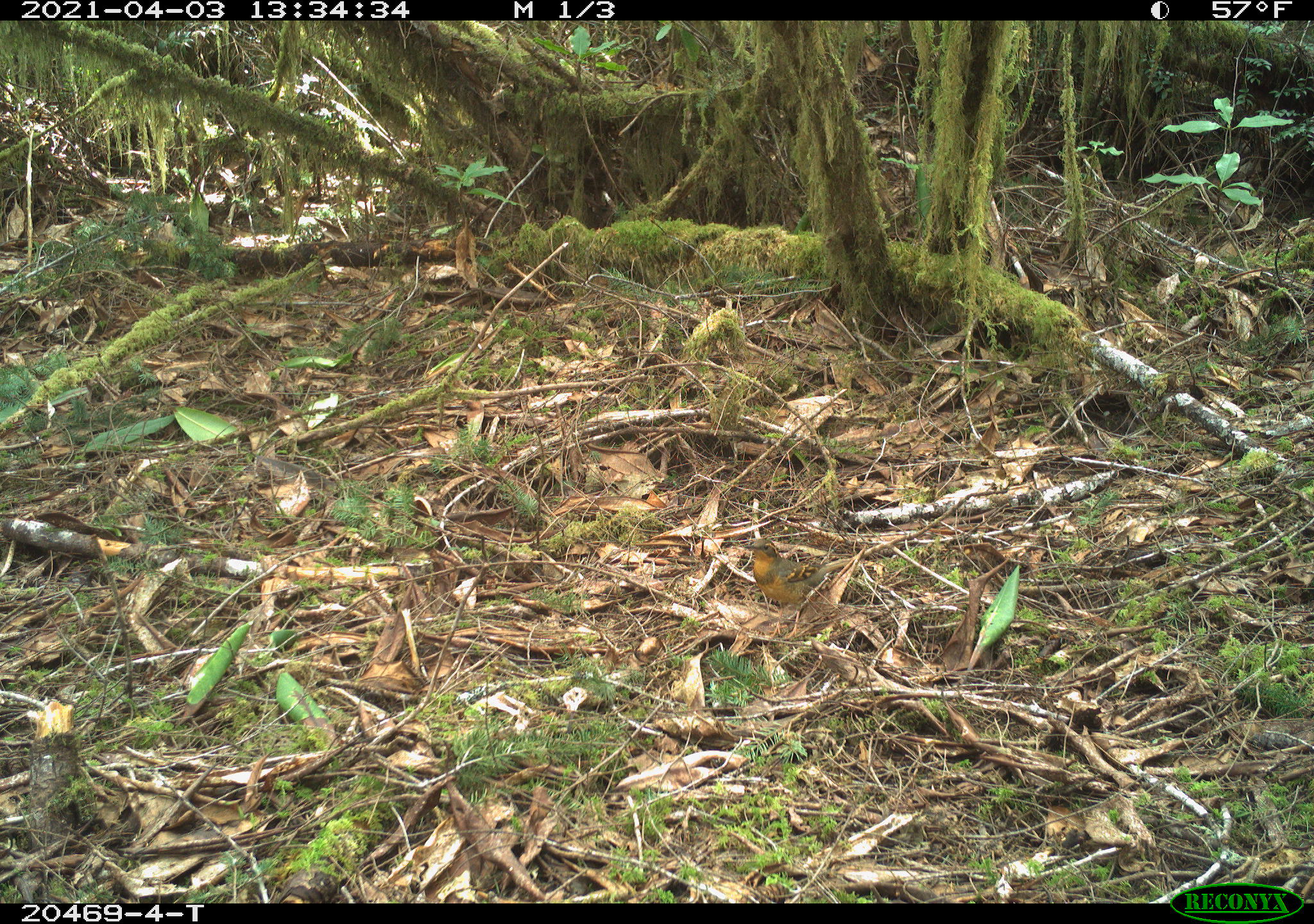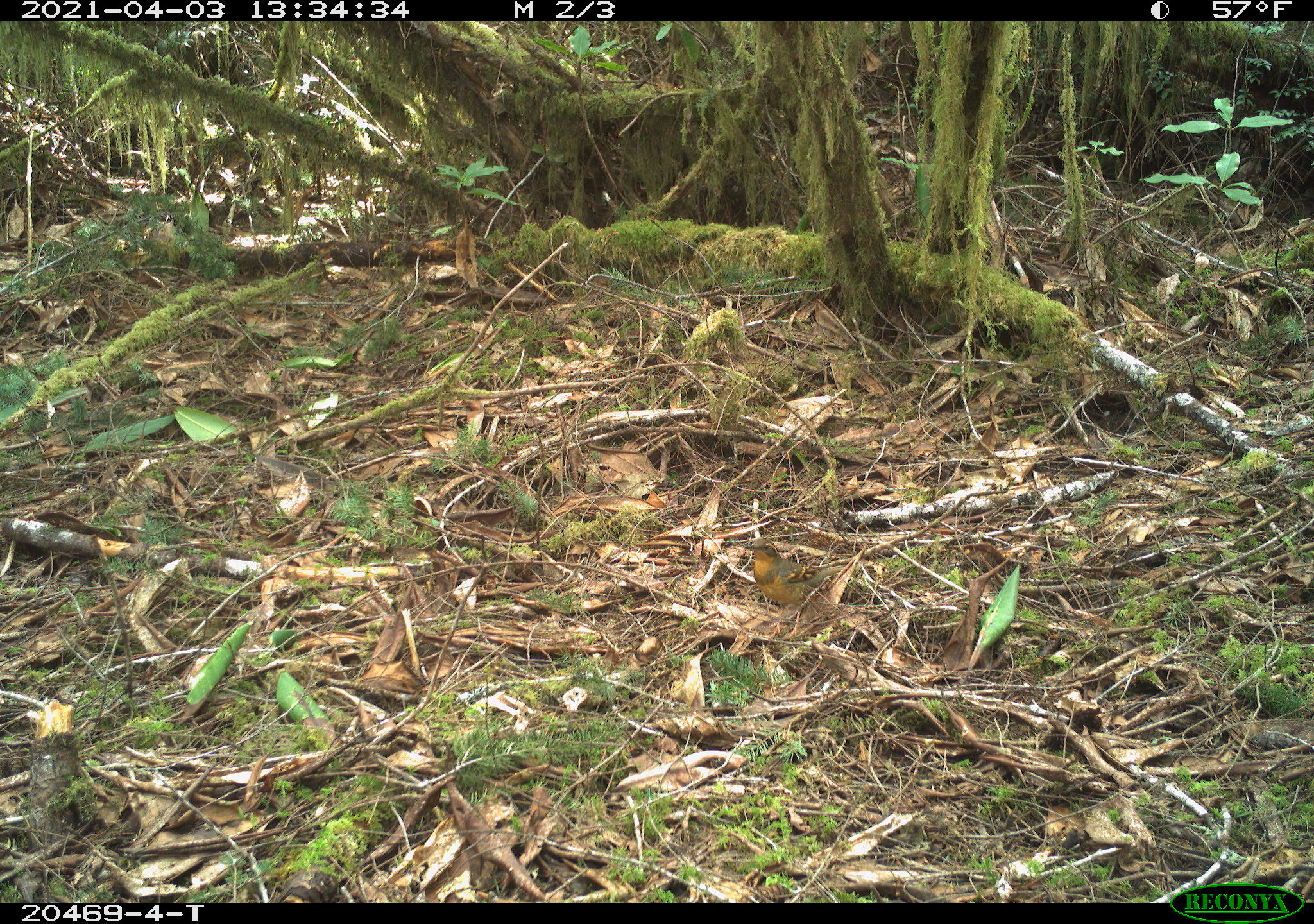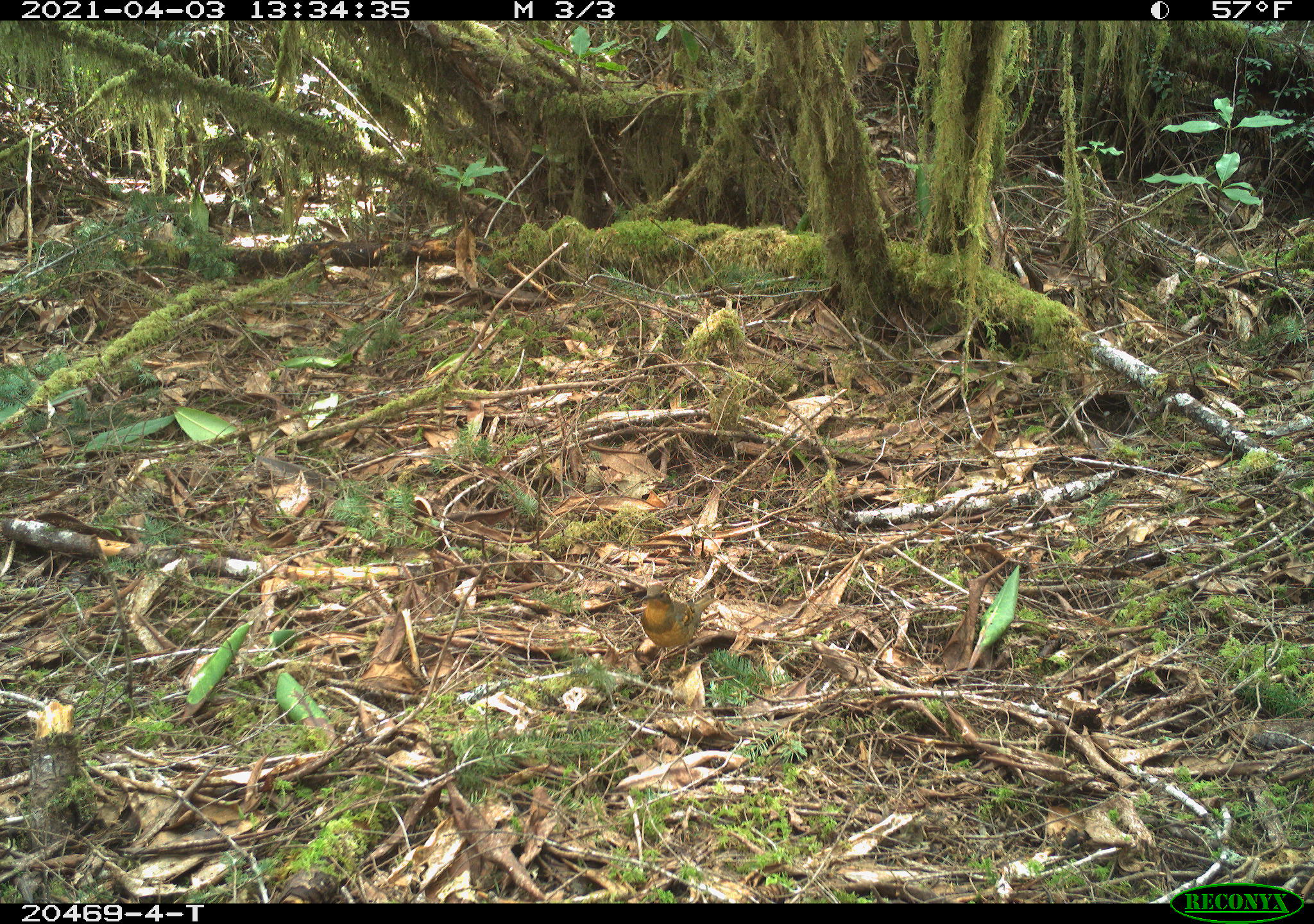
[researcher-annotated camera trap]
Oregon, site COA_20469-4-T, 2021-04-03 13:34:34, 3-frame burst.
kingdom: Animalia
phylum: Chordata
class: Aves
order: Passeriformes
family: Turdidae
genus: Ixoreus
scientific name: Ixoreus naevius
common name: varied thrush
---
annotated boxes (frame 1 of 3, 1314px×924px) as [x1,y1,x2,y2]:
varied thrush: [701,518,864,654]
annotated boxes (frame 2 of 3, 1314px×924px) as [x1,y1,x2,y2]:
varied thrush: [706,509,891,651]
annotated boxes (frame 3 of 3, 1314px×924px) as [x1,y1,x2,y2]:
varied thrush: [605,554,759,685]